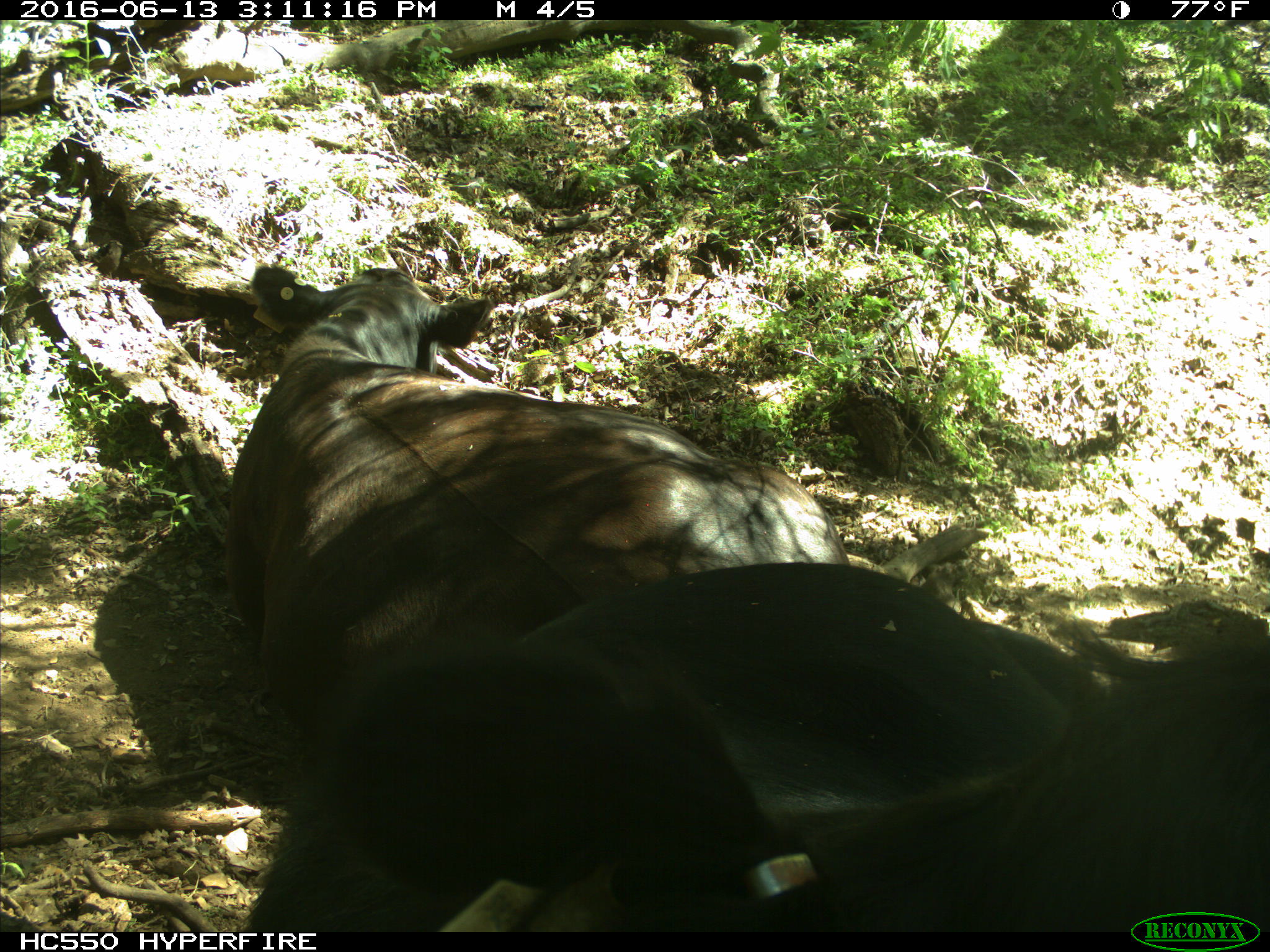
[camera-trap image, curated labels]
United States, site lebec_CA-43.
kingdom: Animalia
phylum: Chordata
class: Mammalia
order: Artiodactyla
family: Bovidae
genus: Bos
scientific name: Bos taurus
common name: domestic cow